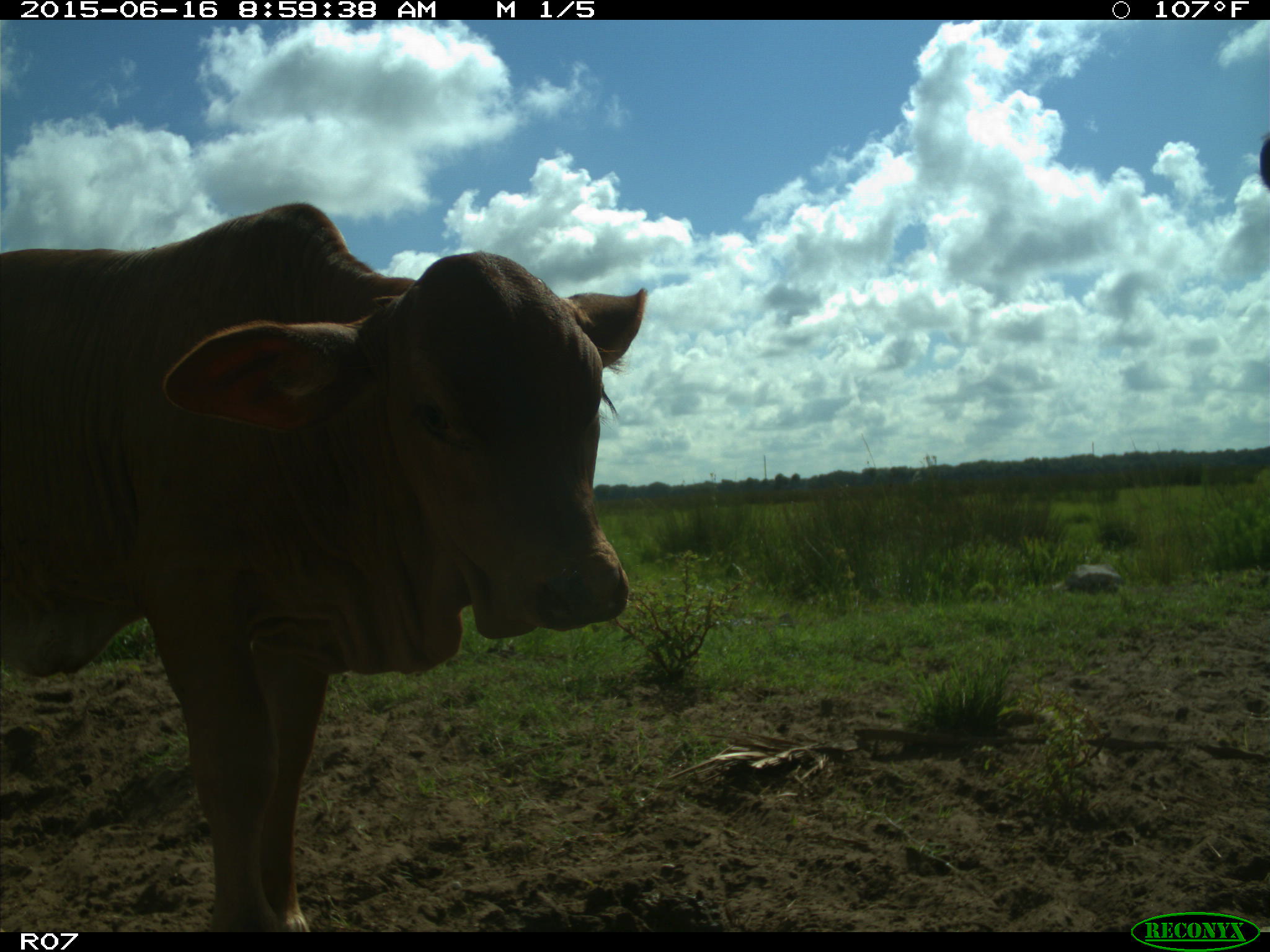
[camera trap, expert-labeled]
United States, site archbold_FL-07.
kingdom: Animalia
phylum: Chordata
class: Mammalia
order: Artiodactyla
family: Bovidae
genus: Bos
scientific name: Bos taurus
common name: domestic cow